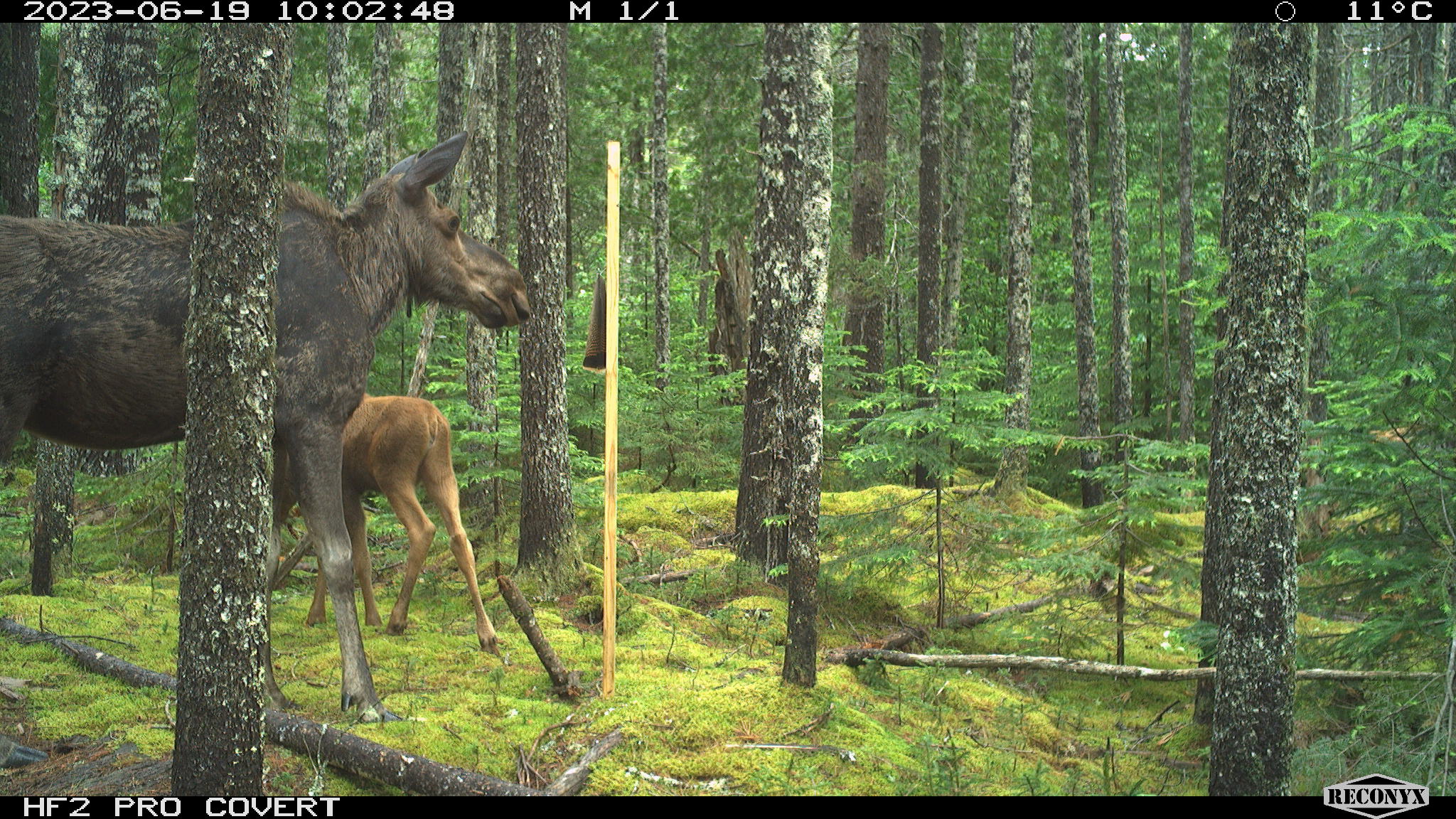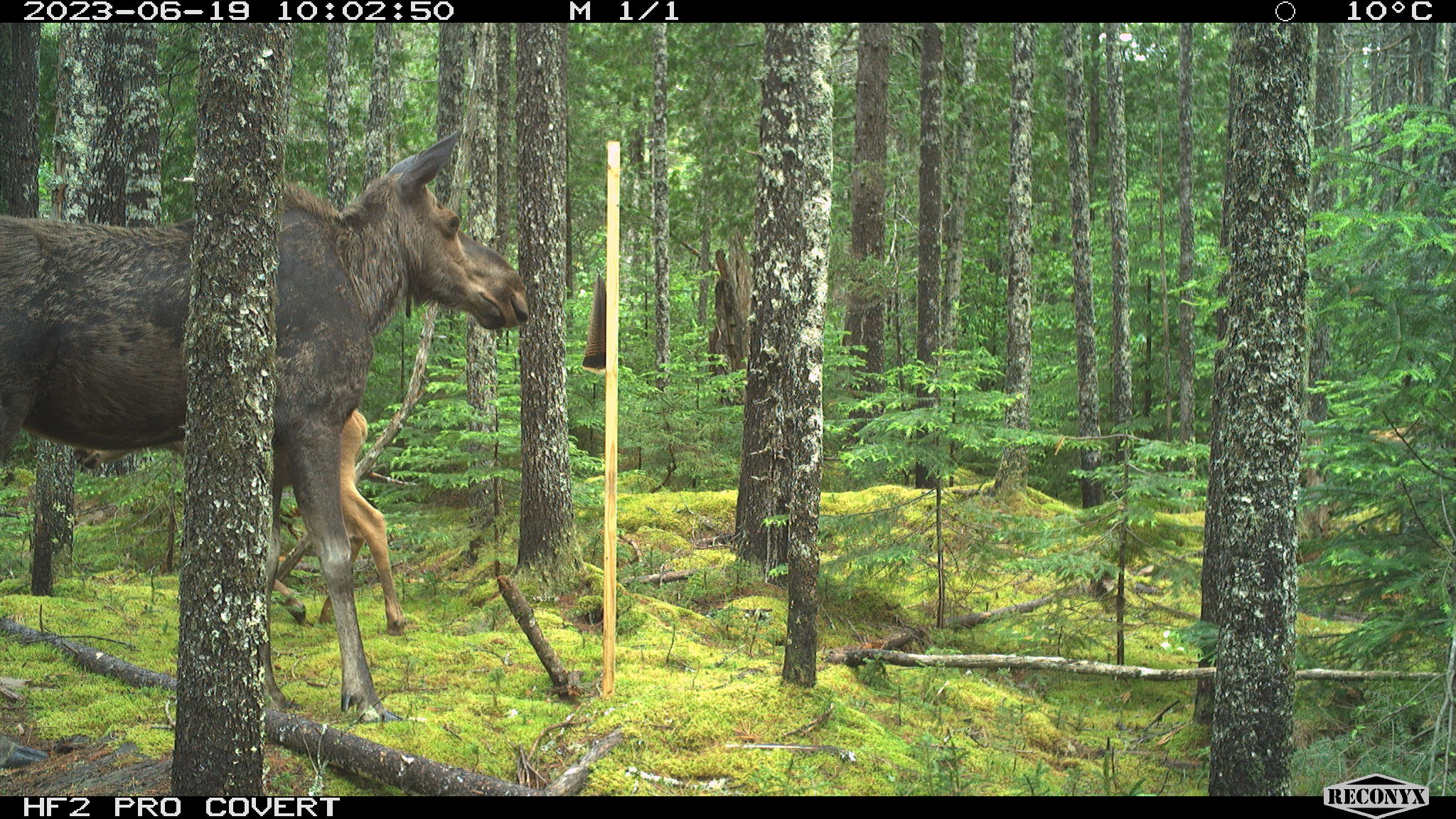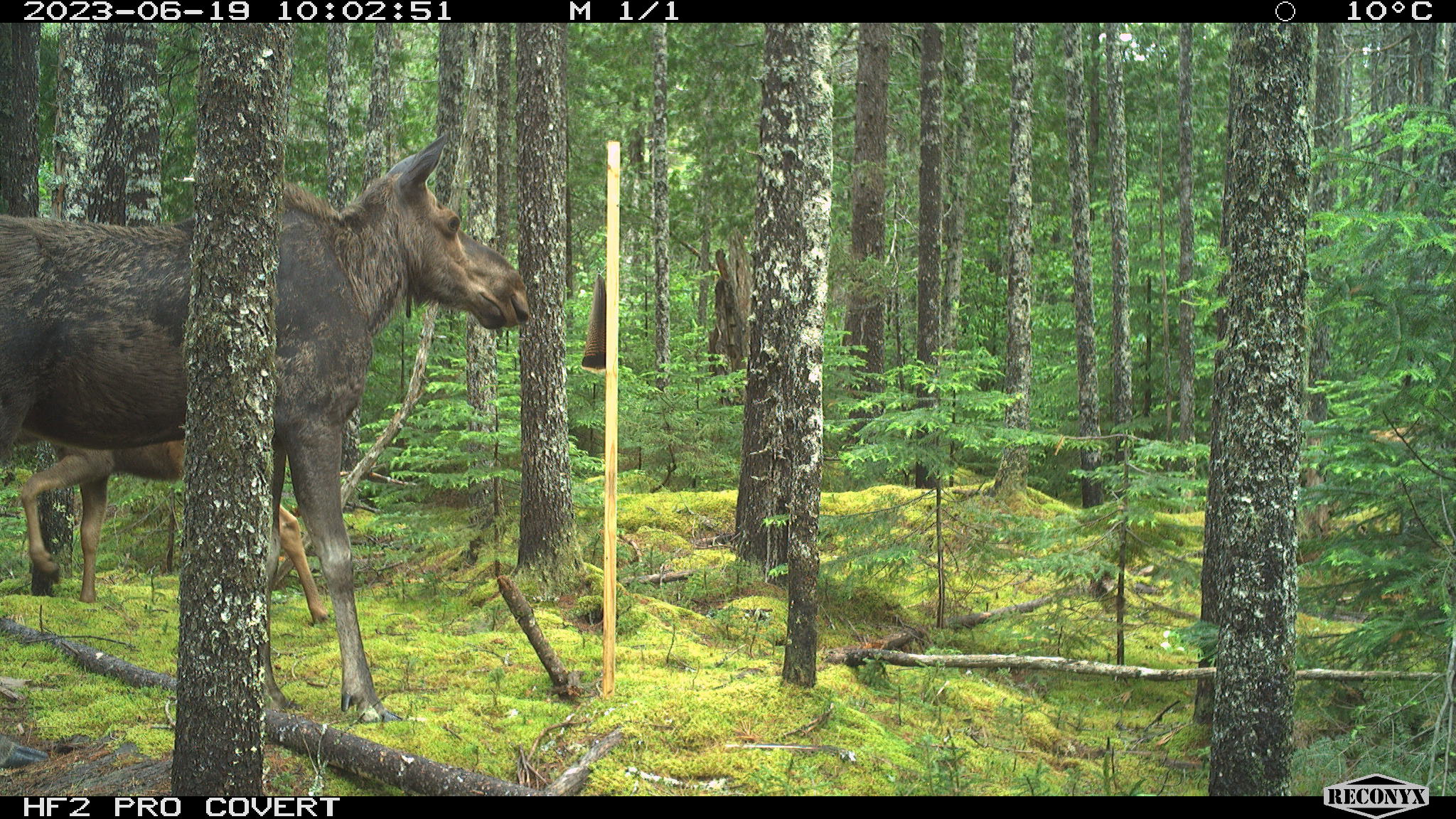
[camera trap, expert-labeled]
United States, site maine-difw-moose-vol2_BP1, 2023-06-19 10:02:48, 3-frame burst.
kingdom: Animalia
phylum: Chordata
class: Mammalia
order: Artiodactyla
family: Cervidae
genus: Alces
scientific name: Alces alces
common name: moose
Moose (Alces alces).